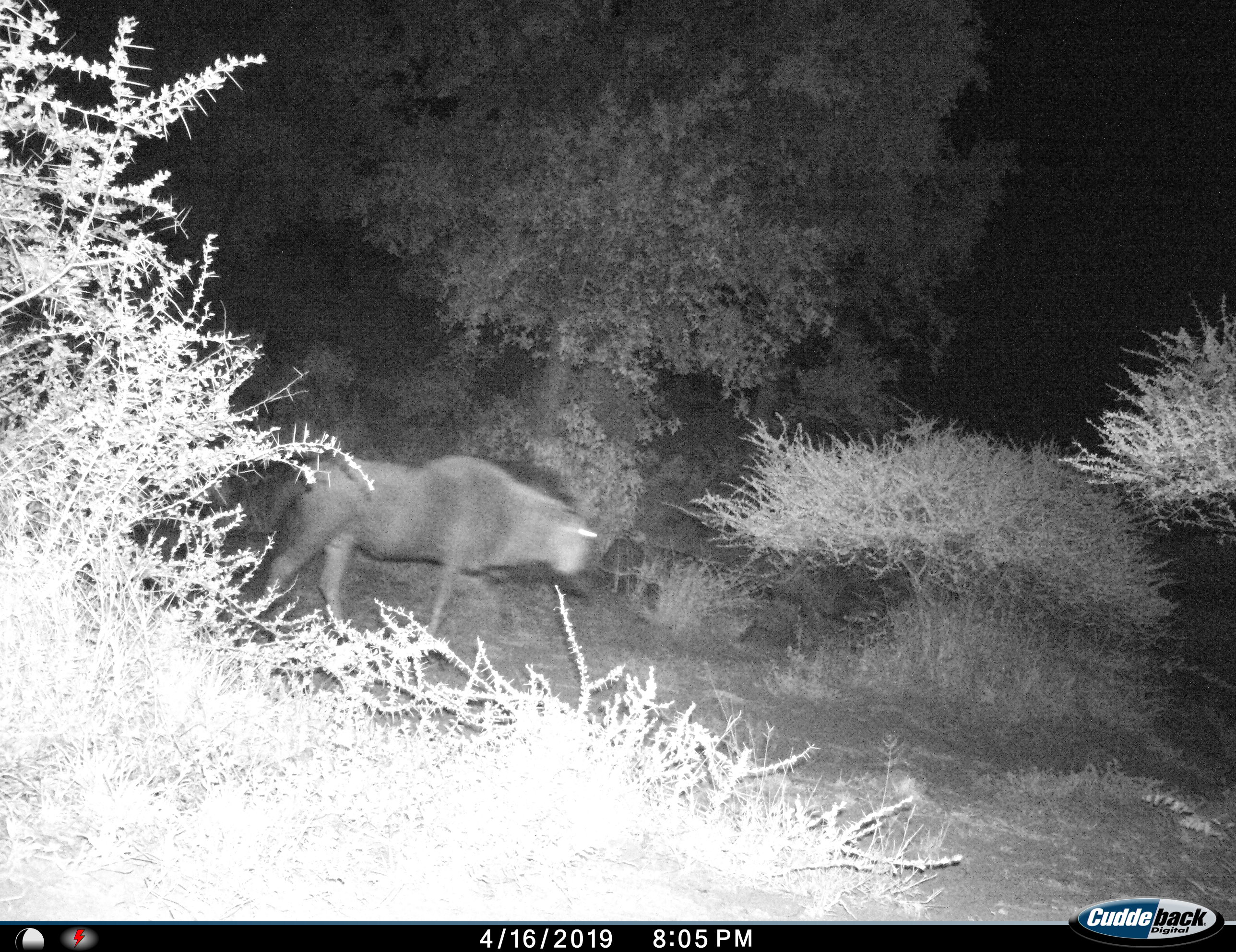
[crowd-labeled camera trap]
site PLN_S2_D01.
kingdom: Animalia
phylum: Chordata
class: Mammalia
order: Artiodactyla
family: Bovidae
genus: Connochaetes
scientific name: Connochaetes taurinus taurinus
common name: blue wildebeest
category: wildebeestblue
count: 1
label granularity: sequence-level